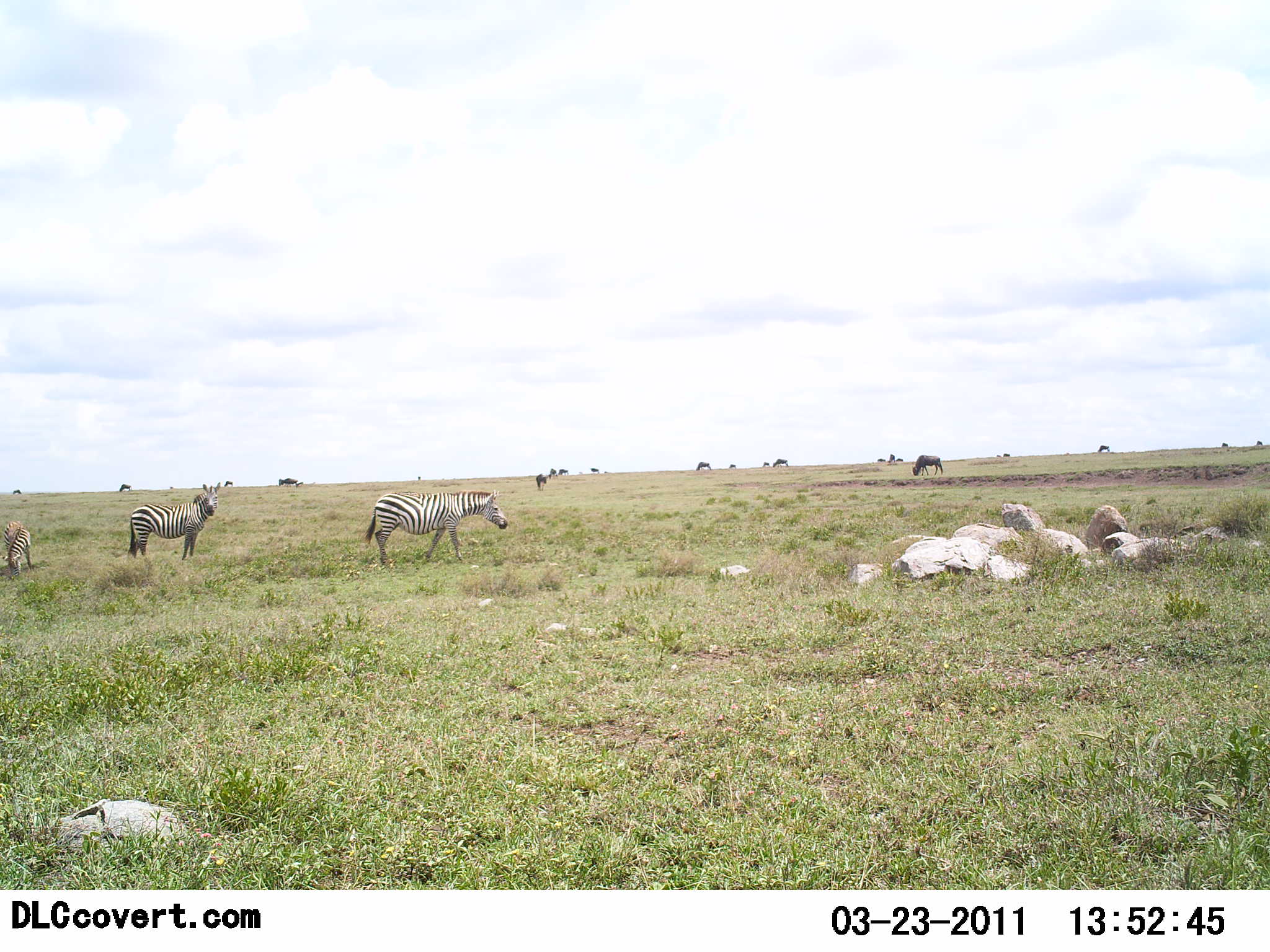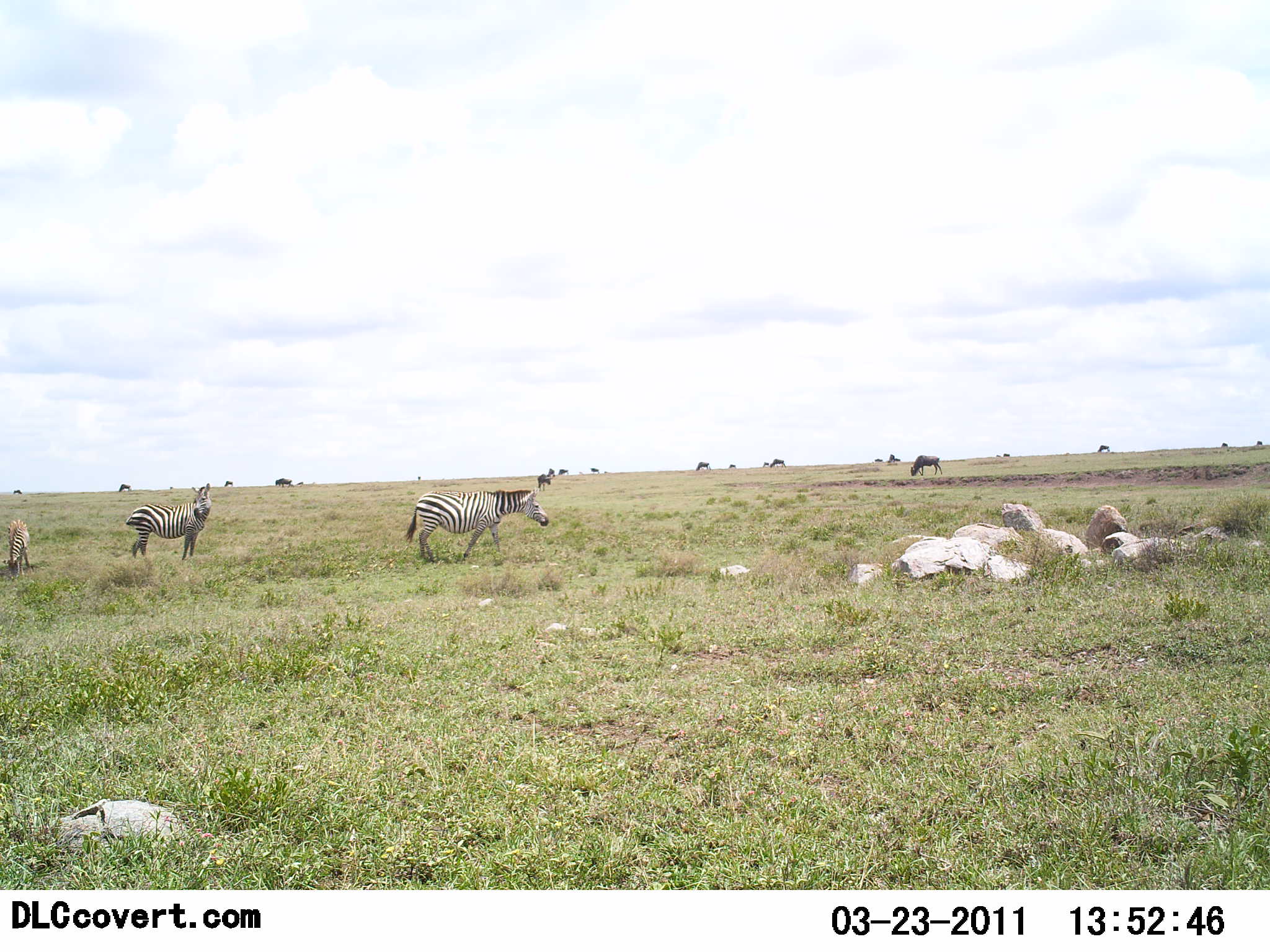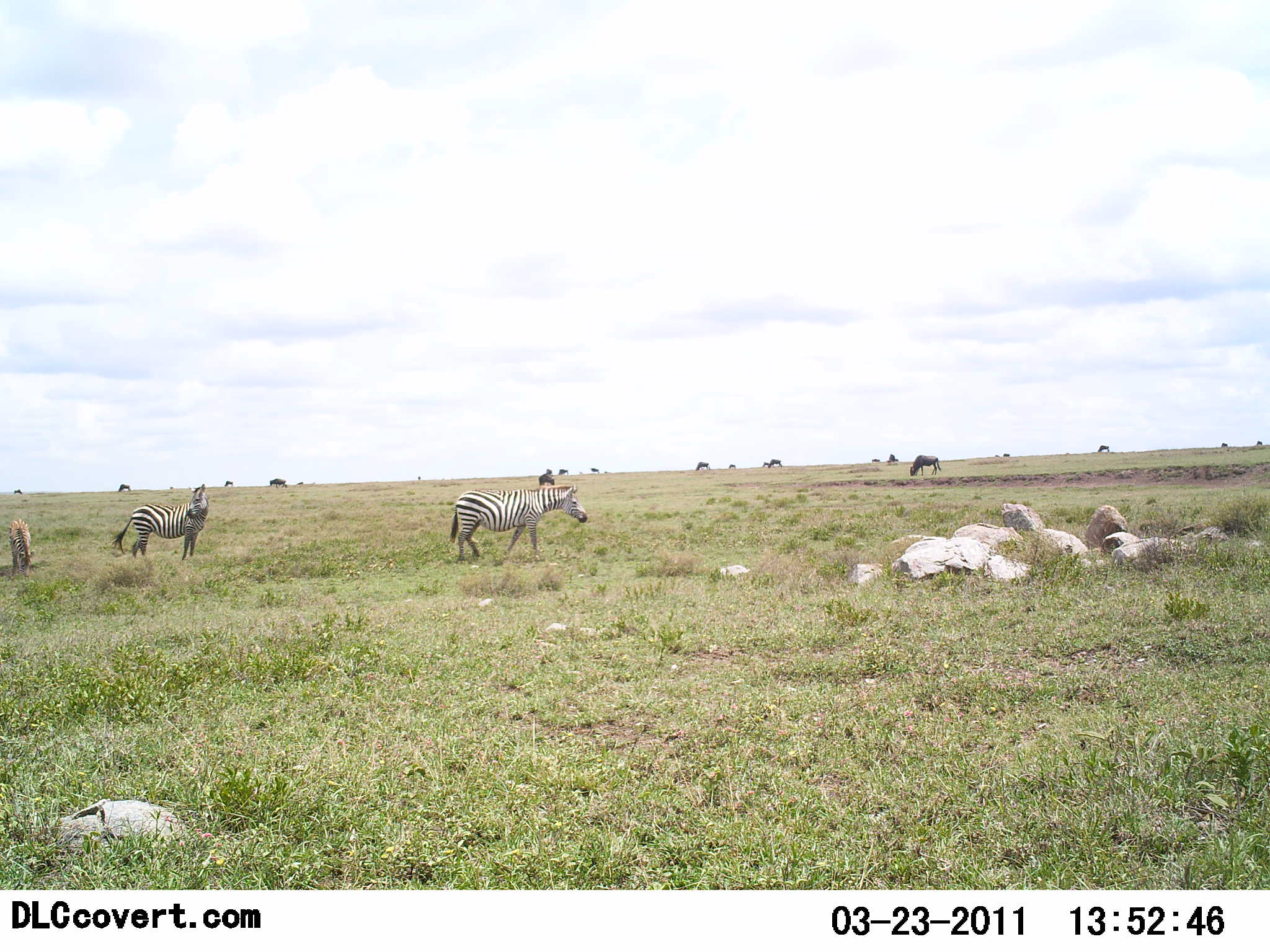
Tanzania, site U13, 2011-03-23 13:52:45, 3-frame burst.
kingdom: Animalia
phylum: Chordata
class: Mammalia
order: Artiodactyla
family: Bovidae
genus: Connochaetes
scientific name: Connochaetes taurinus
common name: blue wildebeest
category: wildebeest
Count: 11-50.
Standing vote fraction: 33%.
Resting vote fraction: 0%.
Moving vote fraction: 20%.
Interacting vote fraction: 0%.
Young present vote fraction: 0%.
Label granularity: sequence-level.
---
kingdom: Animalia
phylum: Chordata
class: Mammalia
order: Perissodactyla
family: Equidae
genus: Equus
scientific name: Equus quagga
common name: plains zebra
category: zebra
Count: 3.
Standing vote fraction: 60%.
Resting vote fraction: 4%.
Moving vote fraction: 76%.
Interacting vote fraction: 0%.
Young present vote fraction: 16%.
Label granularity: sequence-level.